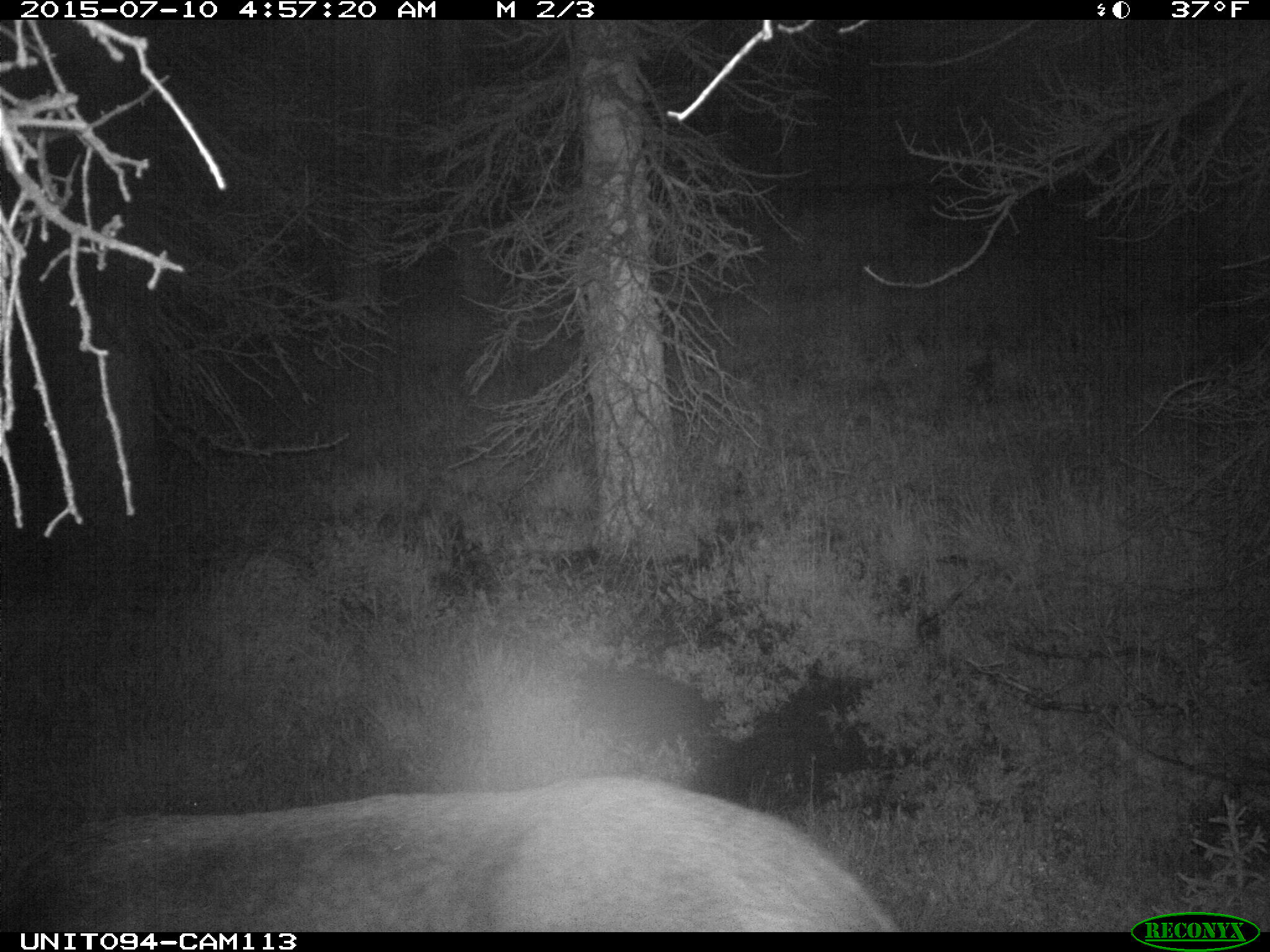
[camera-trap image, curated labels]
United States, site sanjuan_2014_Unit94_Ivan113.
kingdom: Animalia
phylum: Chordata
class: Mammalia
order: Artiodactyla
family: Cervidae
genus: Cervus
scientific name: Cervus elaphus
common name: red deer